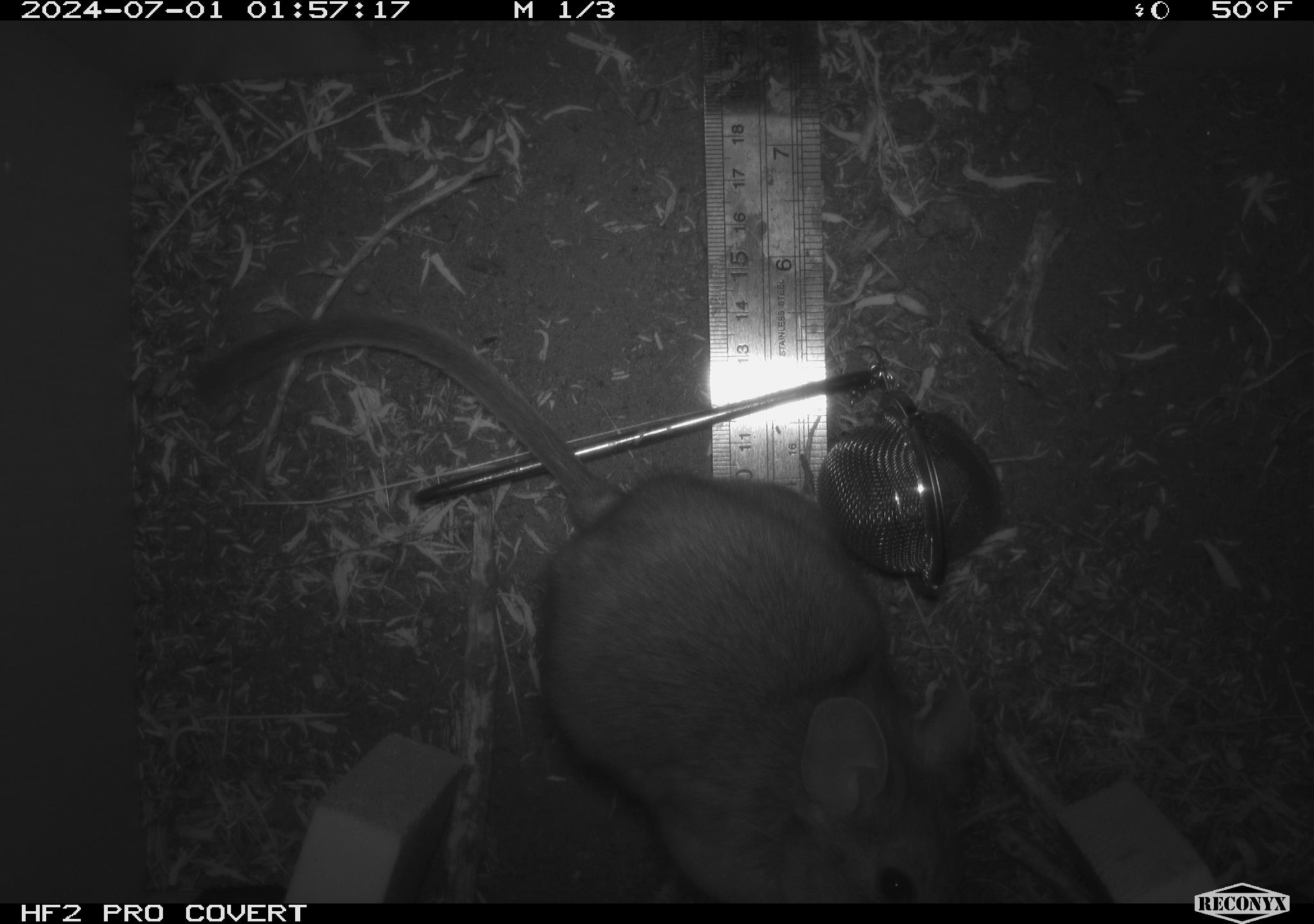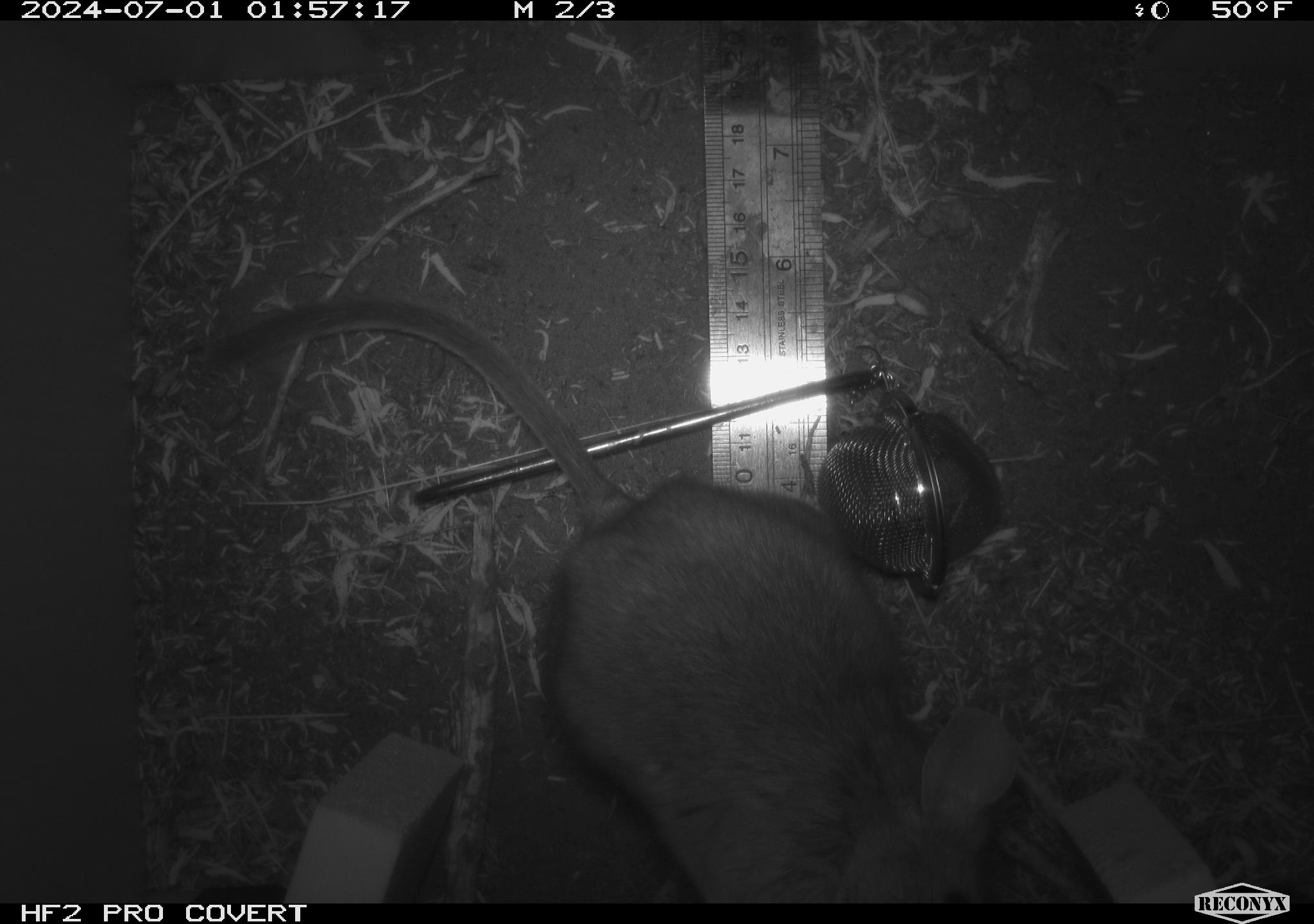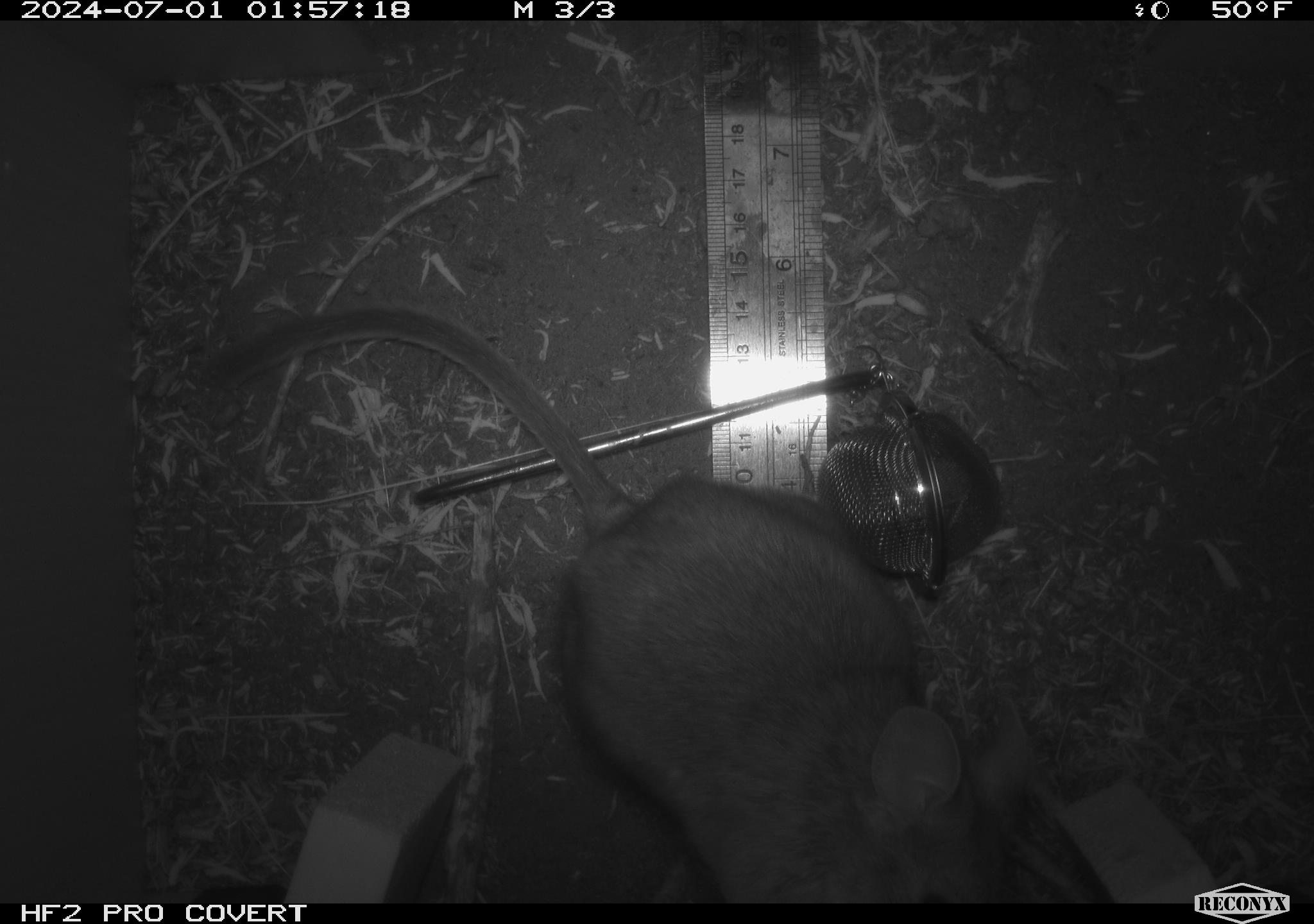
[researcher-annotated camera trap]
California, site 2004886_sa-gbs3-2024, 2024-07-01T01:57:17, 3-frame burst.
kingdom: Animalia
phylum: Chordata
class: Mammalia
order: Rodentia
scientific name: Rodentia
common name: woodrat or rat or mouse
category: woodrat or rat or mouse species